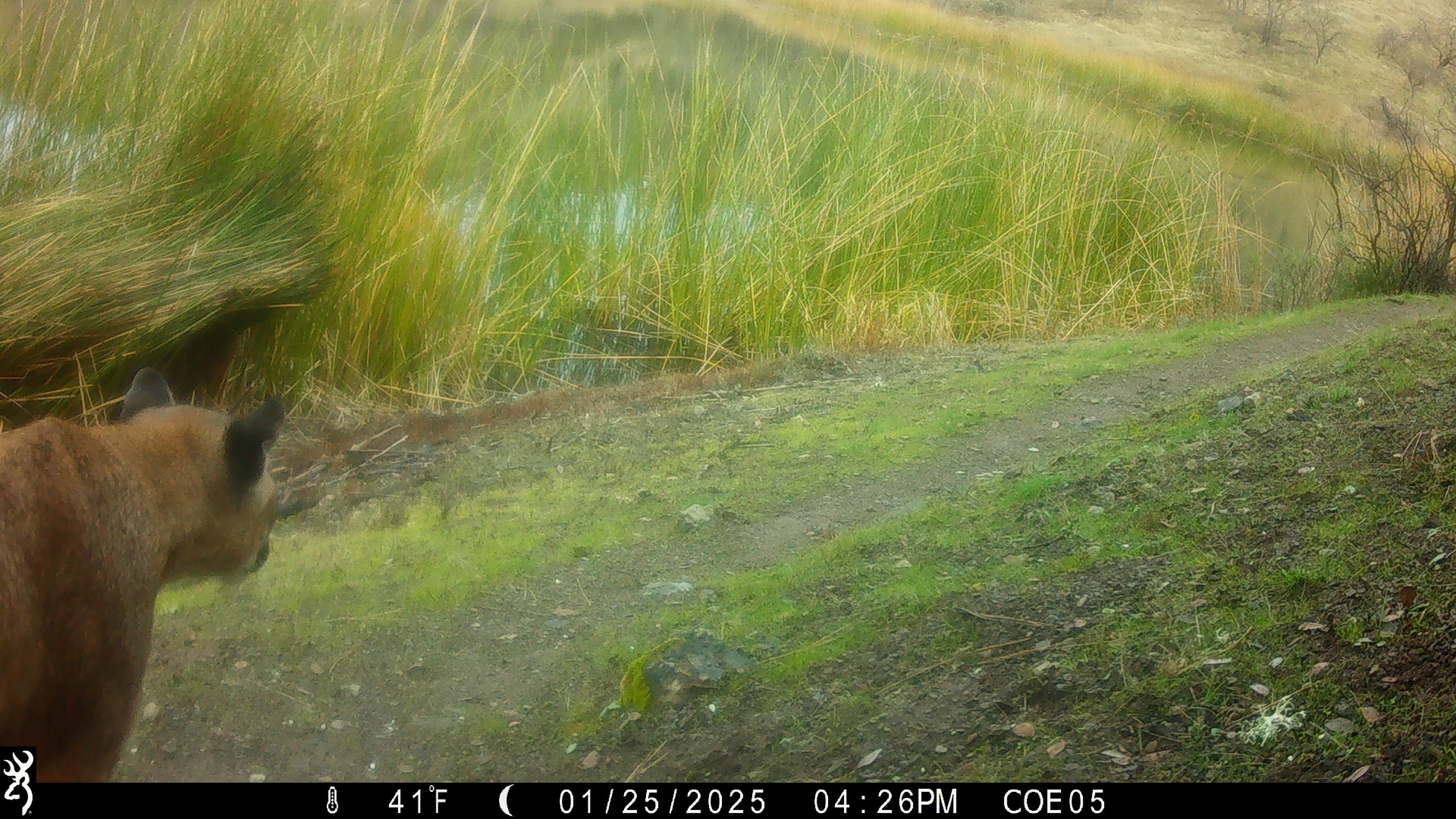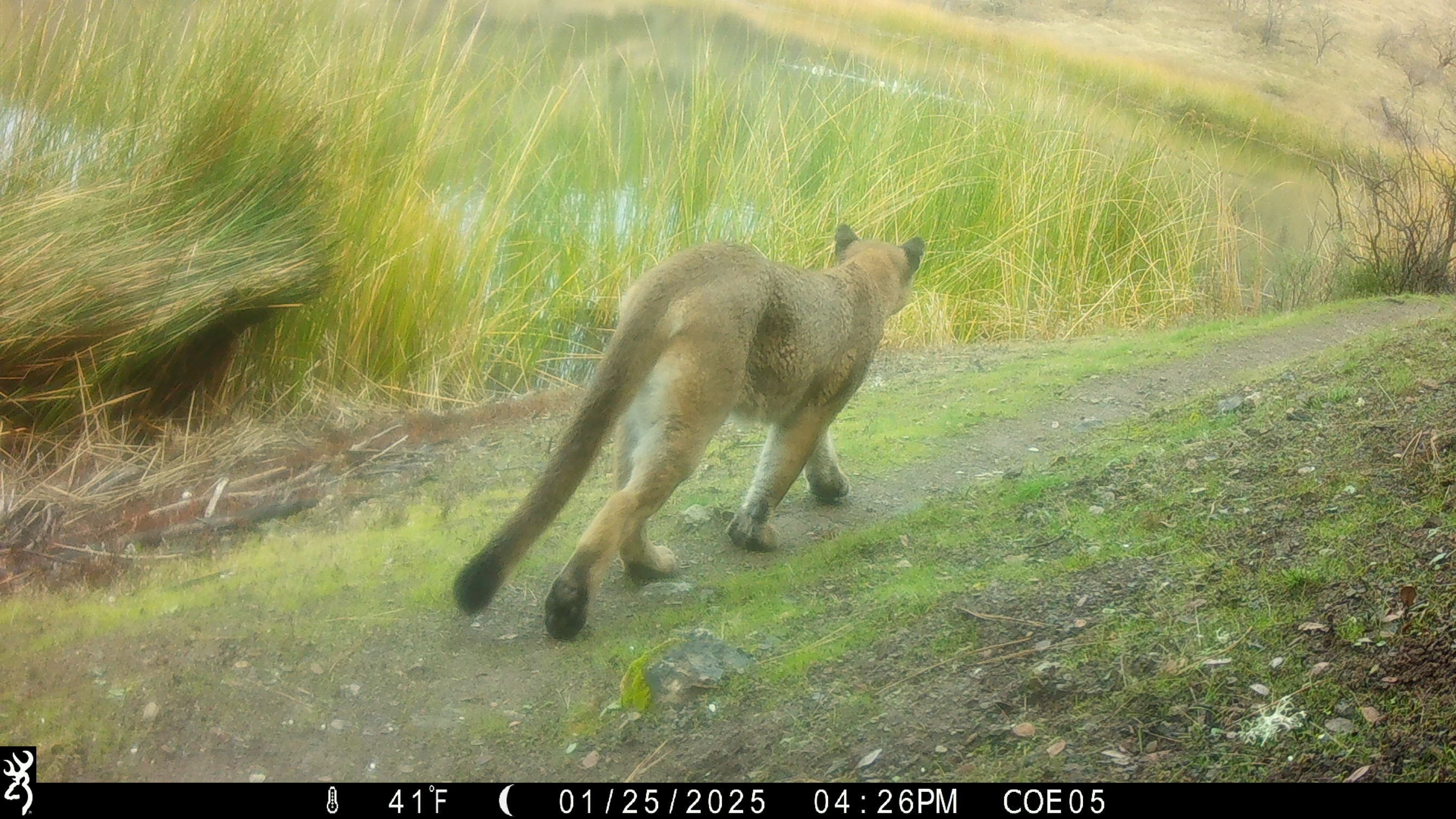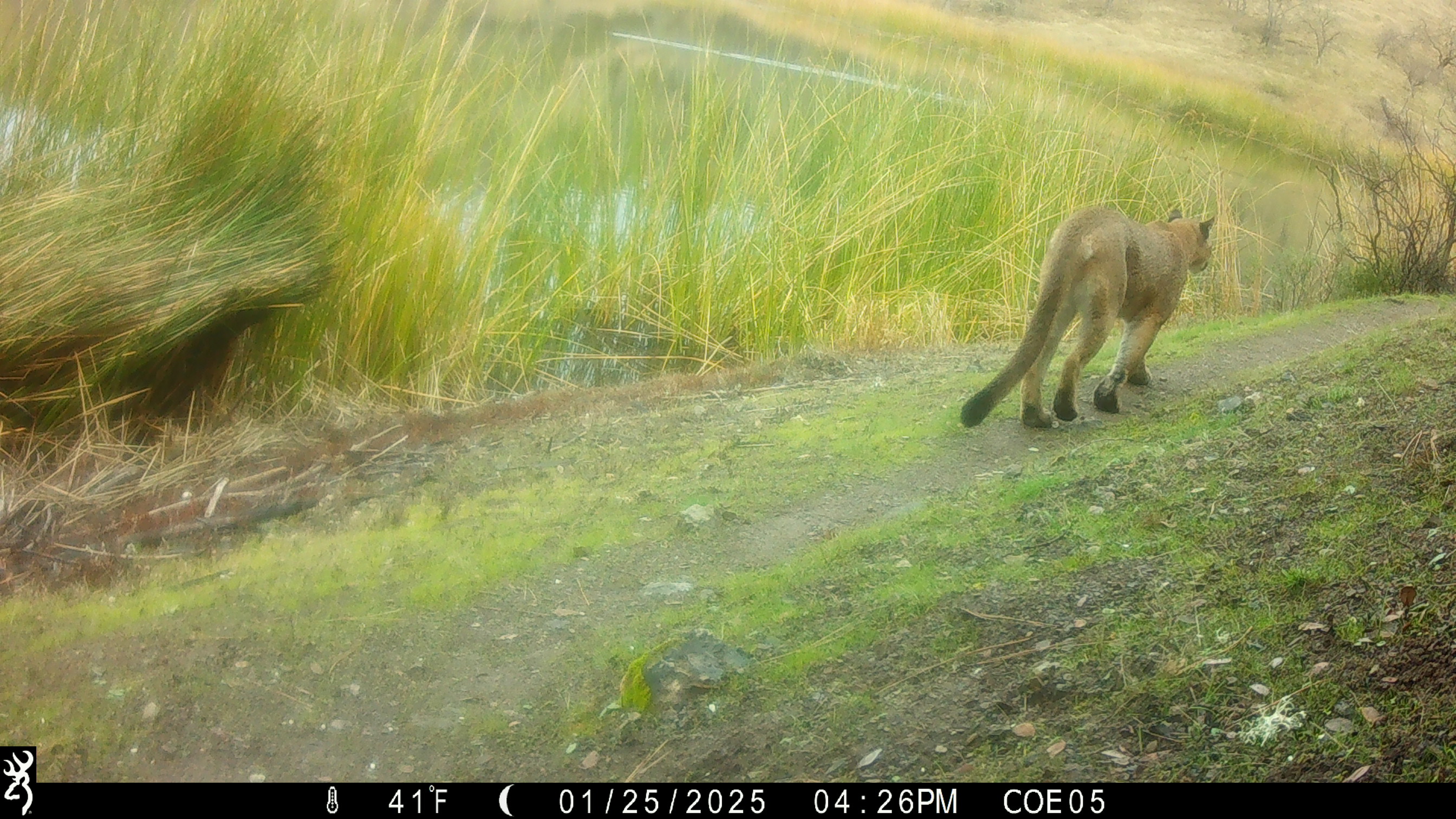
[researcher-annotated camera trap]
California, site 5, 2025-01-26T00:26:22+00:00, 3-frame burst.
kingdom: Animalia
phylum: Chordata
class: Mammalia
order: Carnivora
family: Felidae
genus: Puma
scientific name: Puma concolor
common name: puma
Puma (Puma concolor).